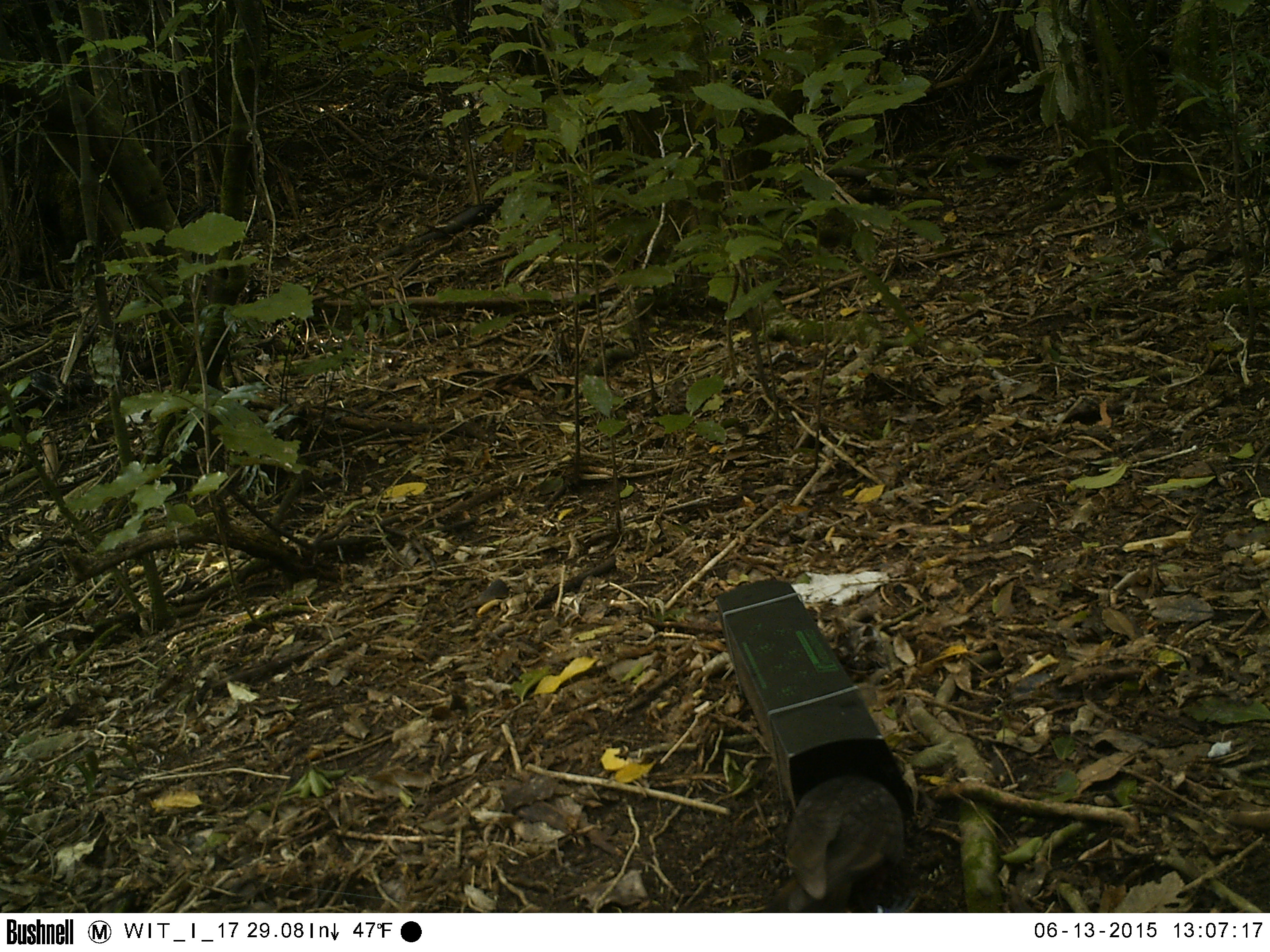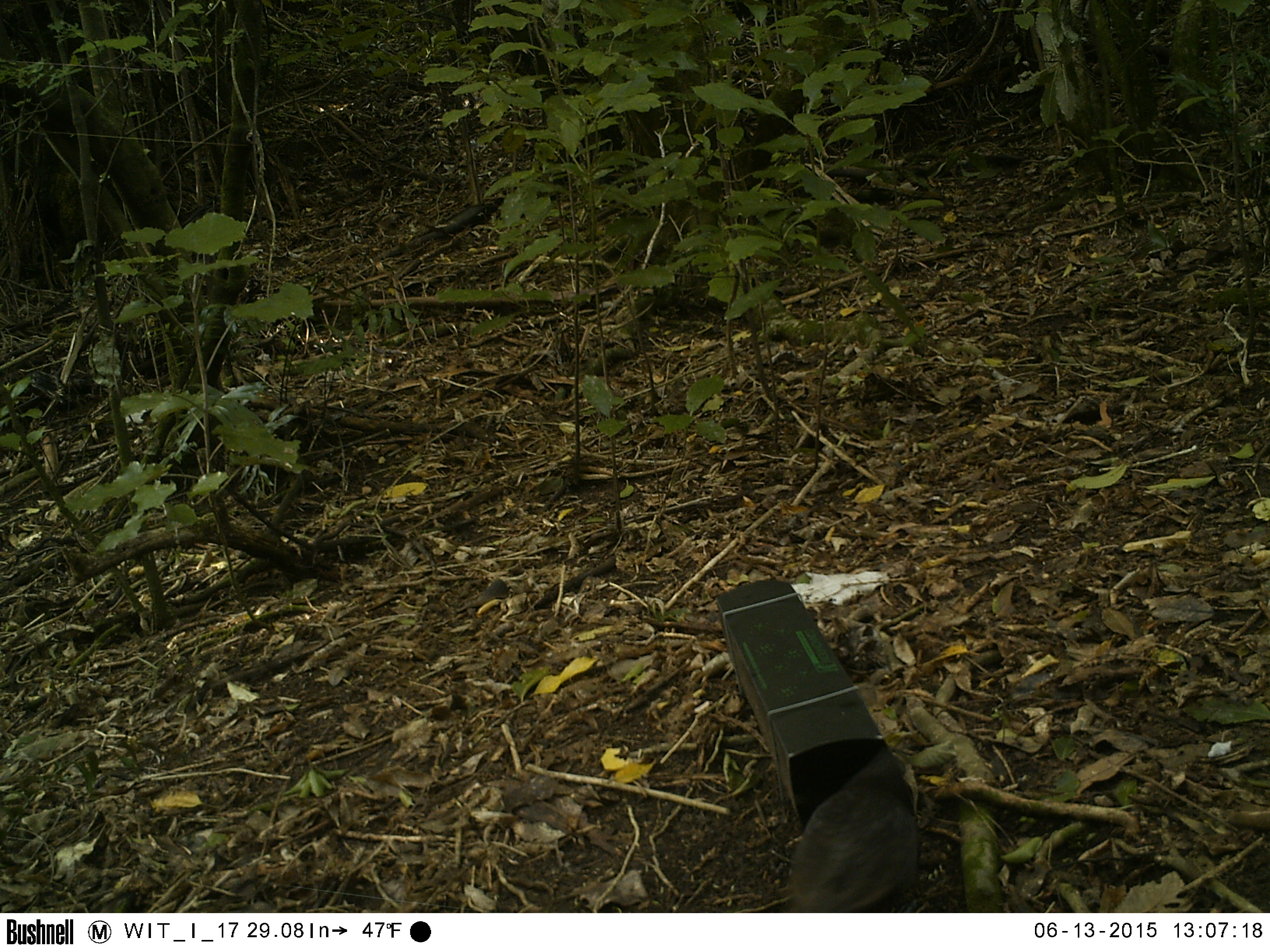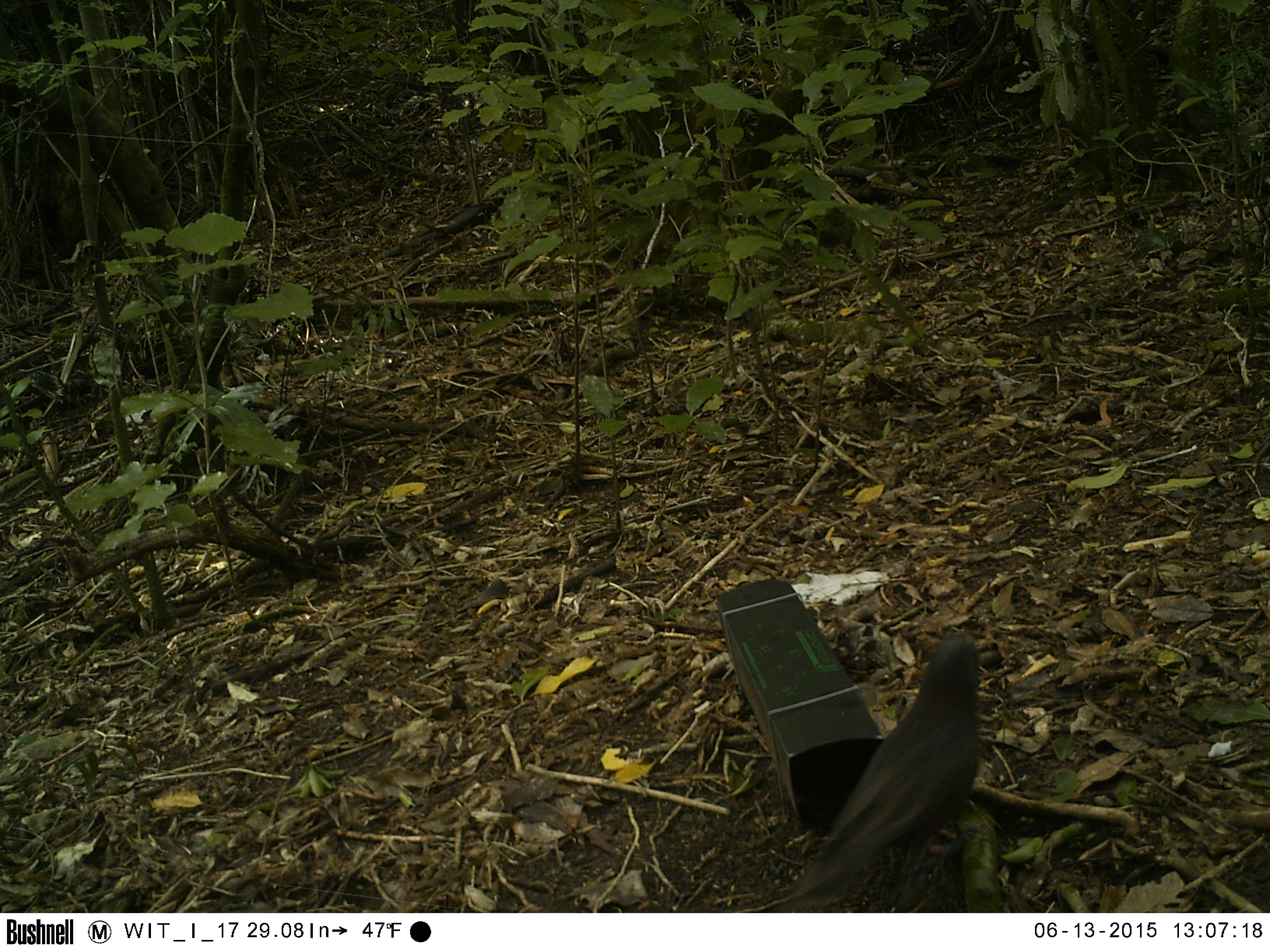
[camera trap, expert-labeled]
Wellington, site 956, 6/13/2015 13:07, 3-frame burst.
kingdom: Animalia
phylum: Chordata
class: Aves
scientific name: Aves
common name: bird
Bird (Aves).